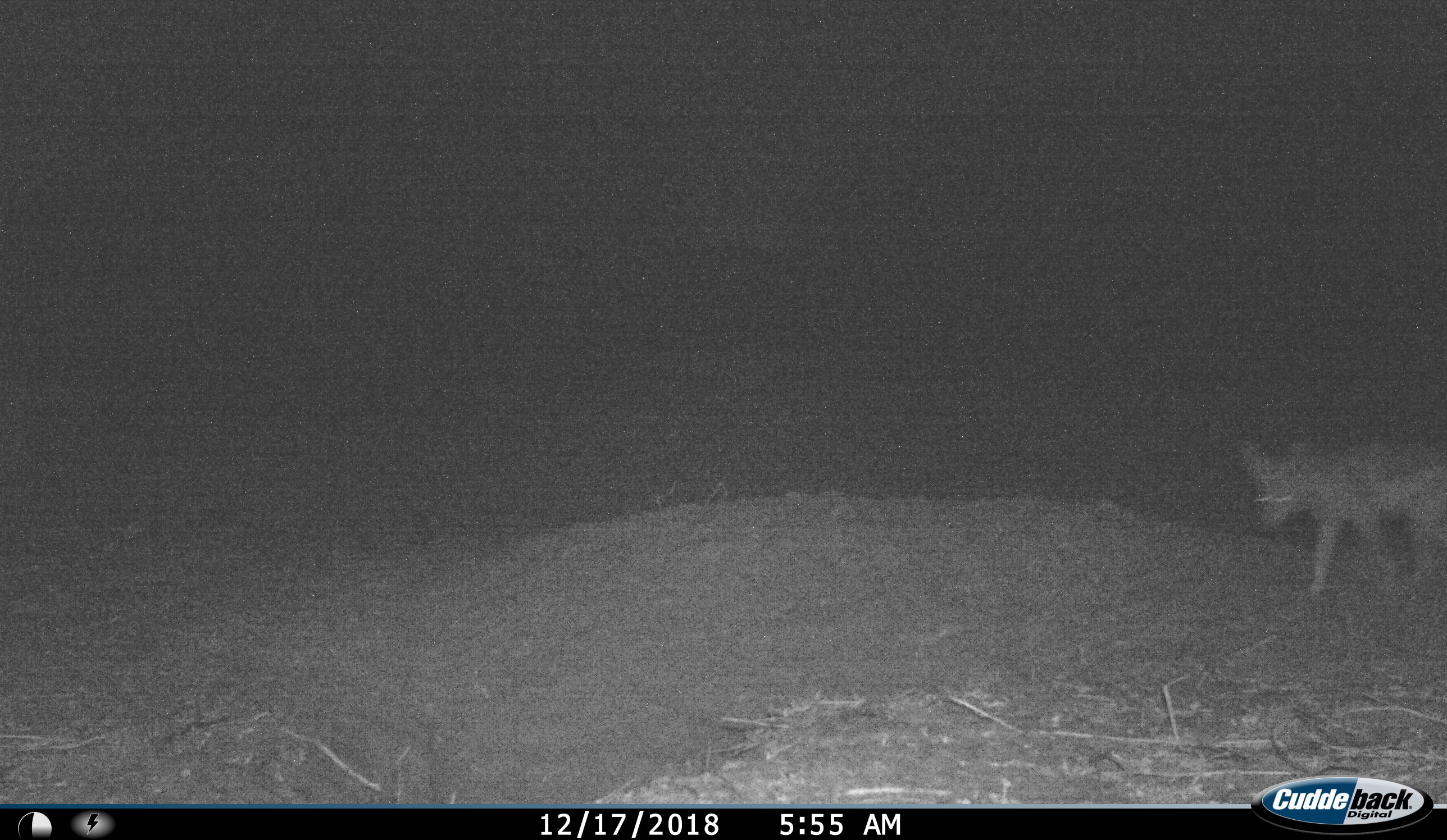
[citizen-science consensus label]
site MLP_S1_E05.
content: unidentified animal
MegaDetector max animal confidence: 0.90